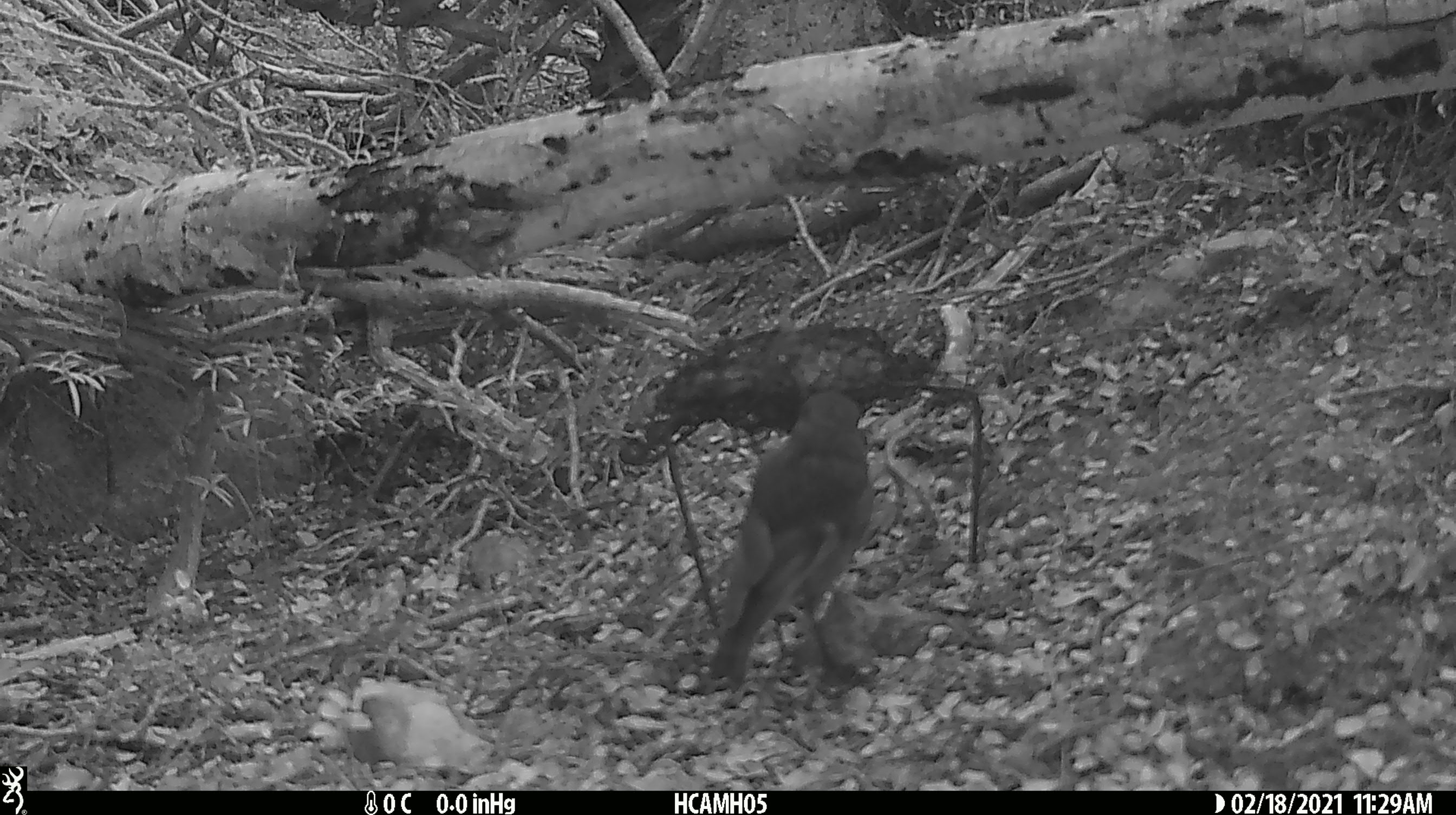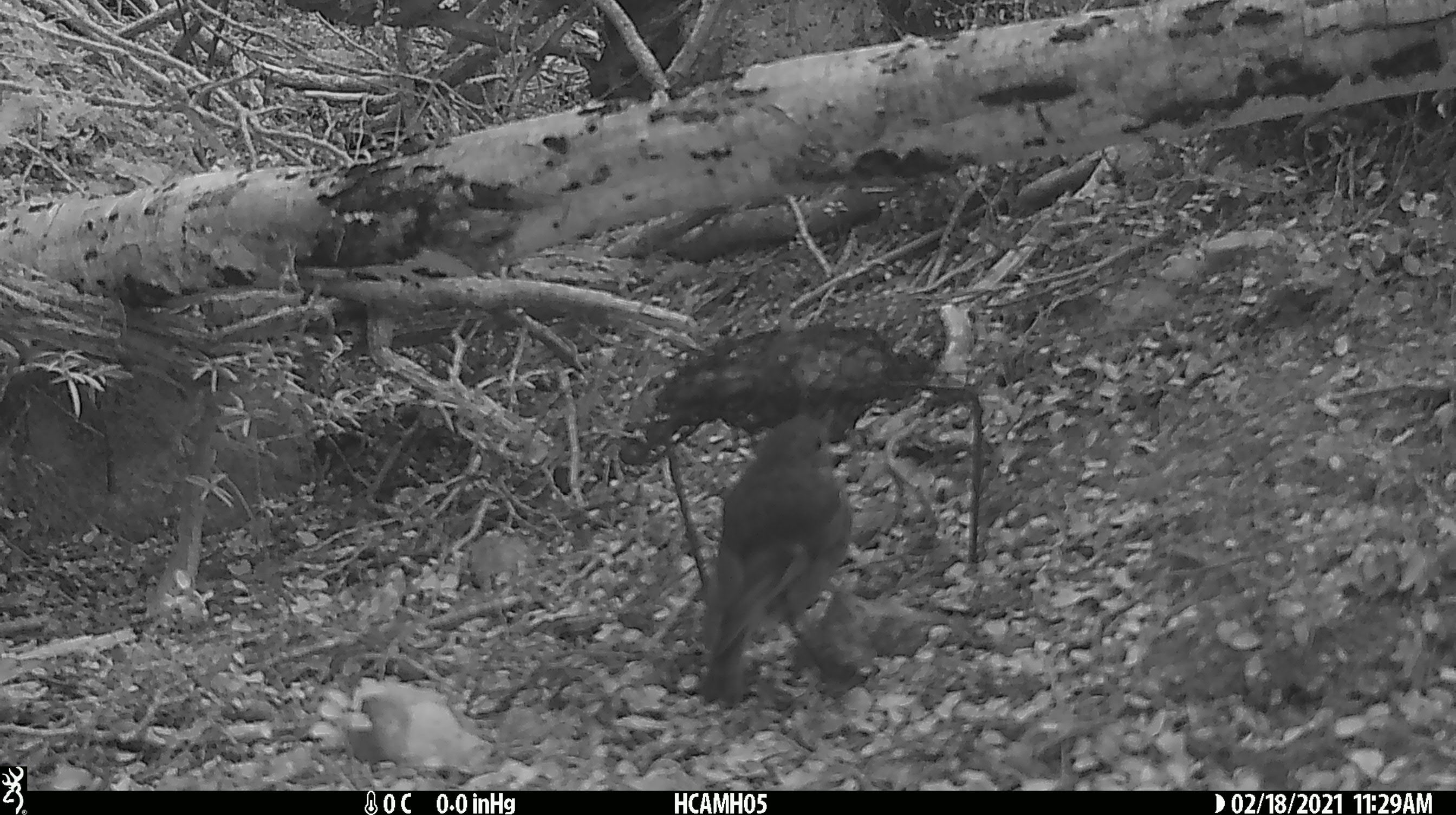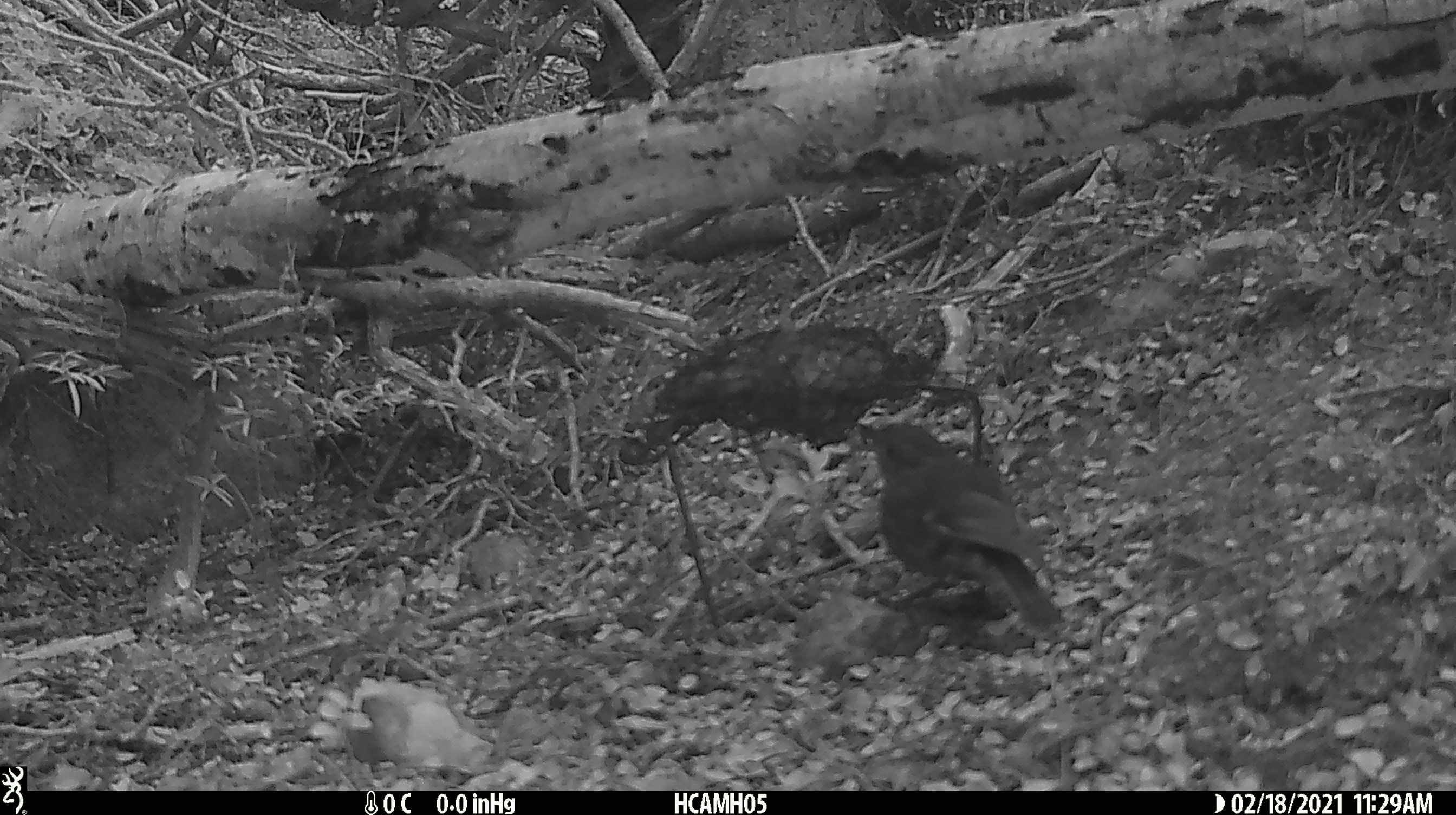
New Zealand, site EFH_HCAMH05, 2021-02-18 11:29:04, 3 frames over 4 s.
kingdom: Animalia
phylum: Chordata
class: Aves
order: Passeriformes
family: Petroicidae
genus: Petroica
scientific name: Petroica australis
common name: new zealand robin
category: robin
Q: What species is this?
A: Robin (new zealand robin) (Petroica australis).